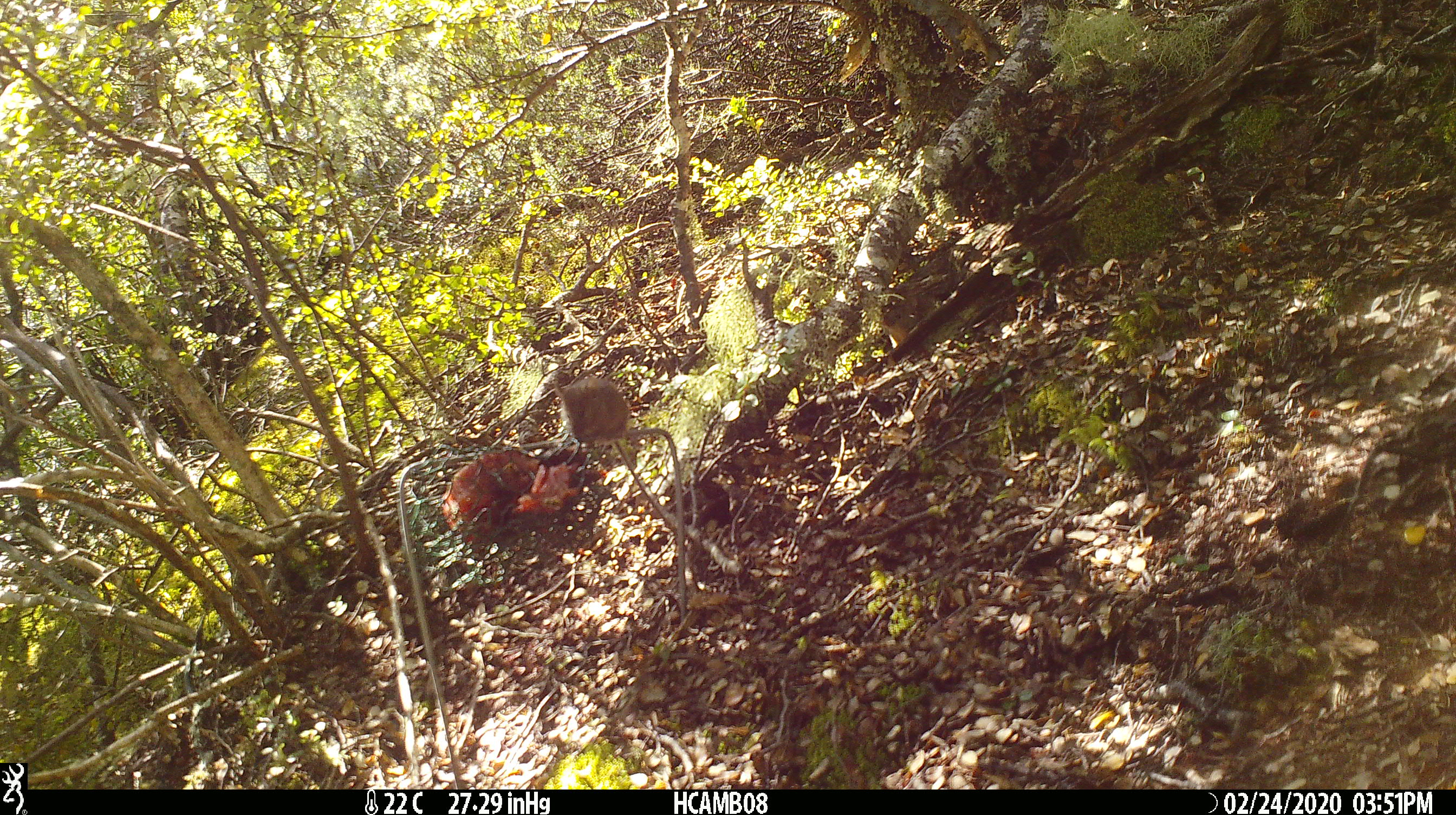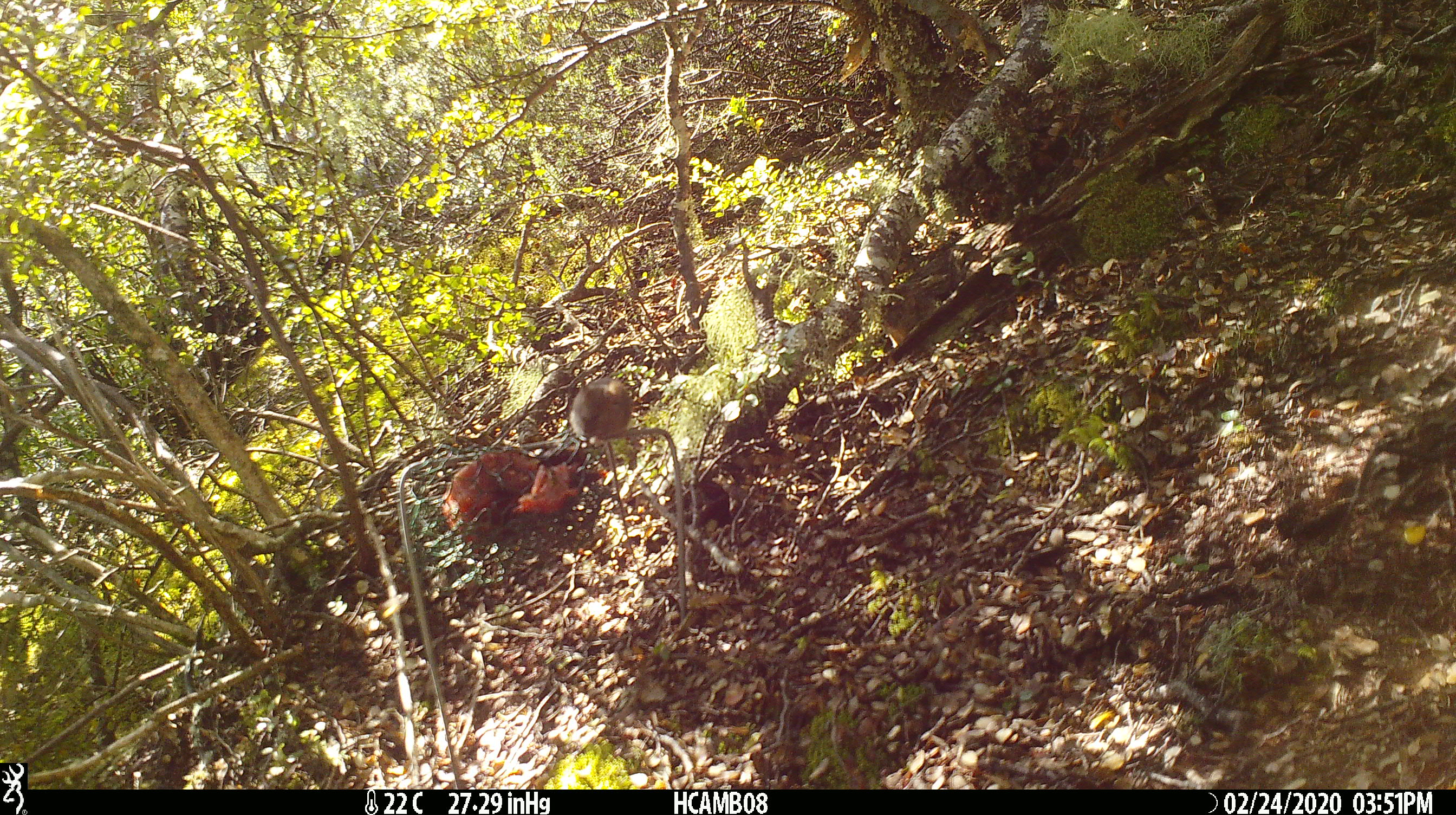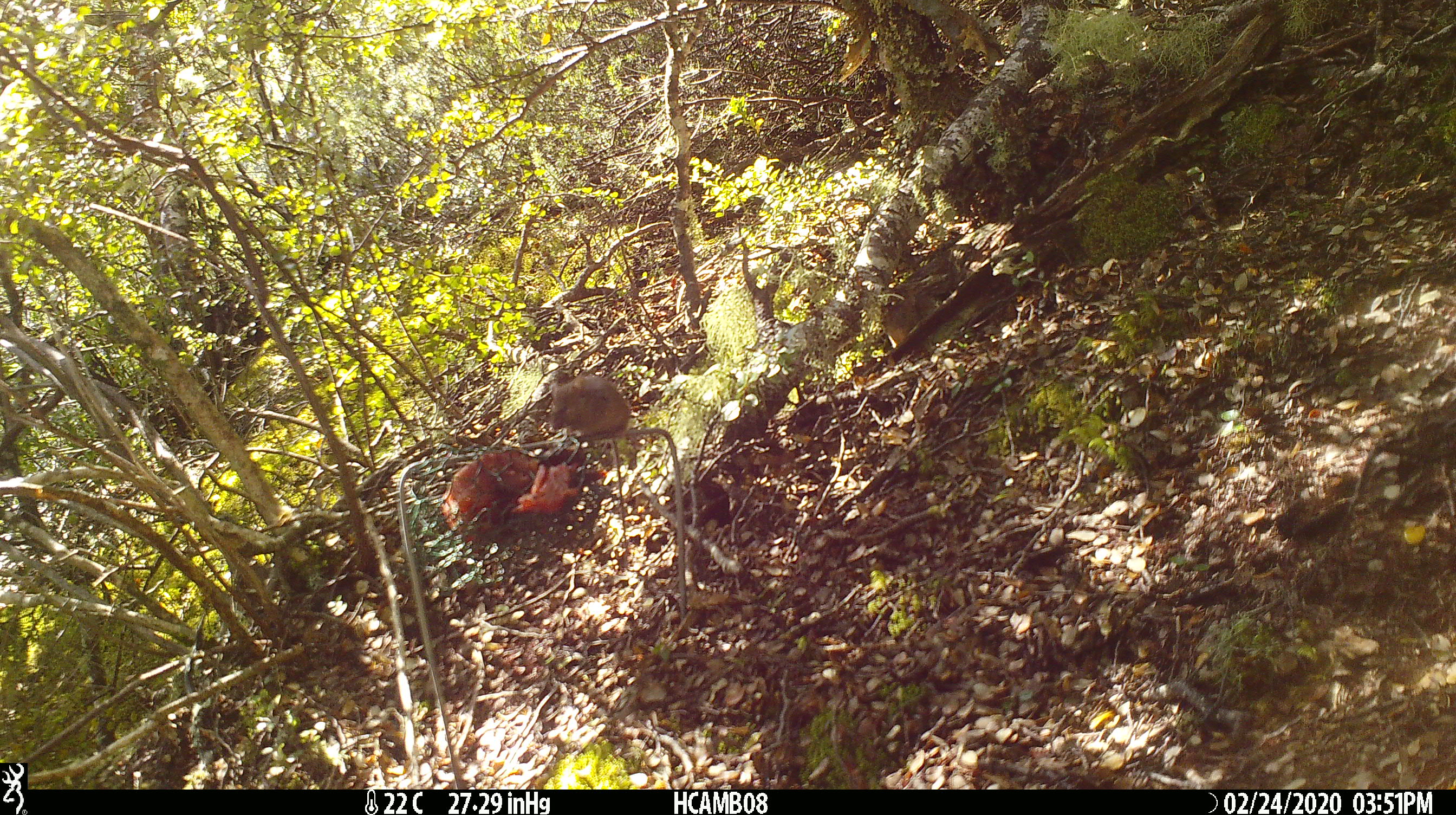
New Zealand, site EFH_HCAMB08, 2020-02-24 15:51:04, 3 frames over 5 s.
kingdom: Animalia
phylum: Chordata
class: Mammalia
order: Rodentia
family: Muridae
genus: Mus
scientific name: Mus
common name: mouse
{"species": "mouse (Mus)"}